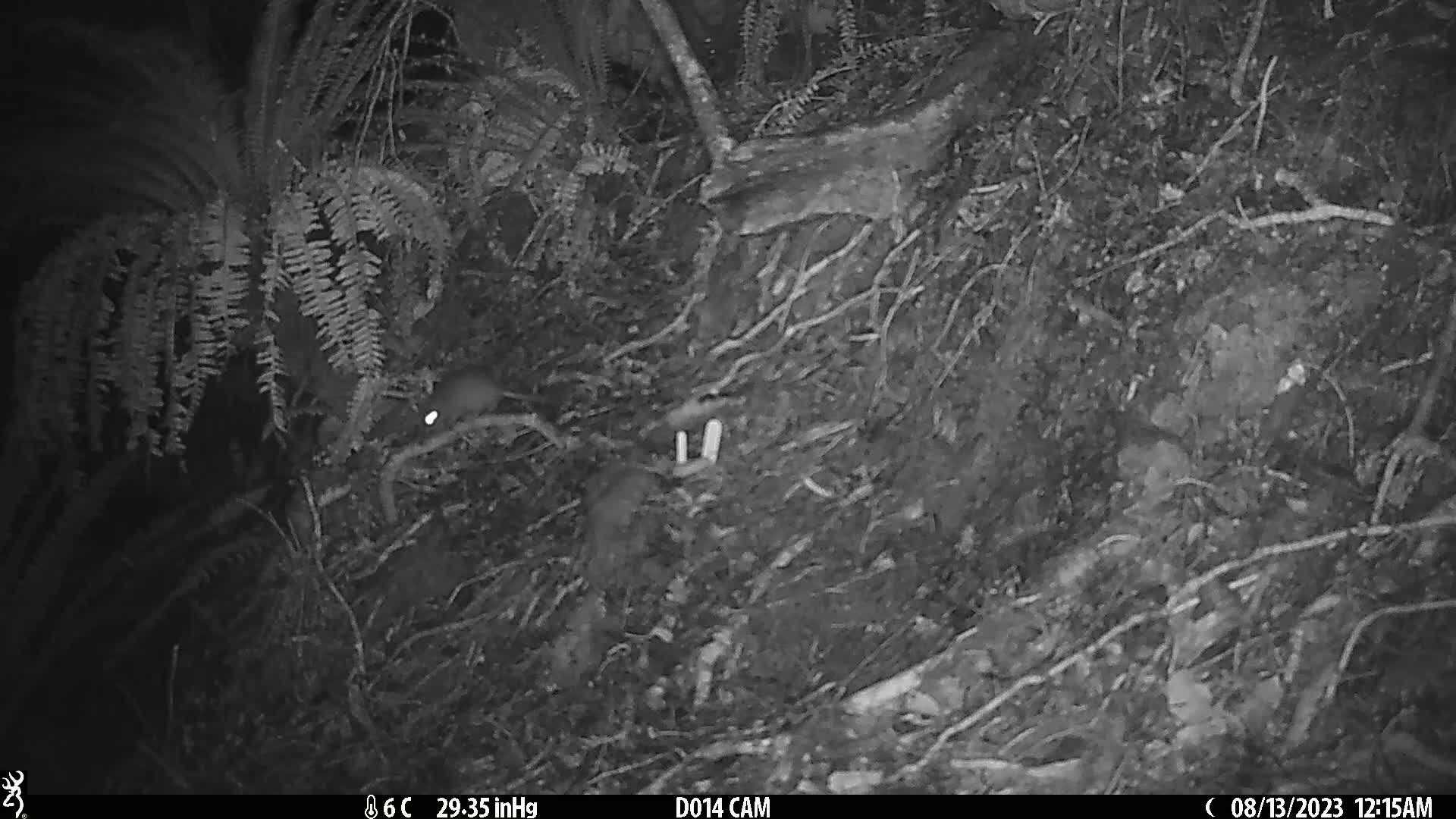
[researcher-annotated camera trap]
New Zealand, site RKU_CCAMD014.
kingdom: Animalia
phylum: Chordata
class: Mammalia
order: Rodentia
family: Muridae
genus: Rattus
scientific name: Rattus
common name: rat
Rat (Rattus).